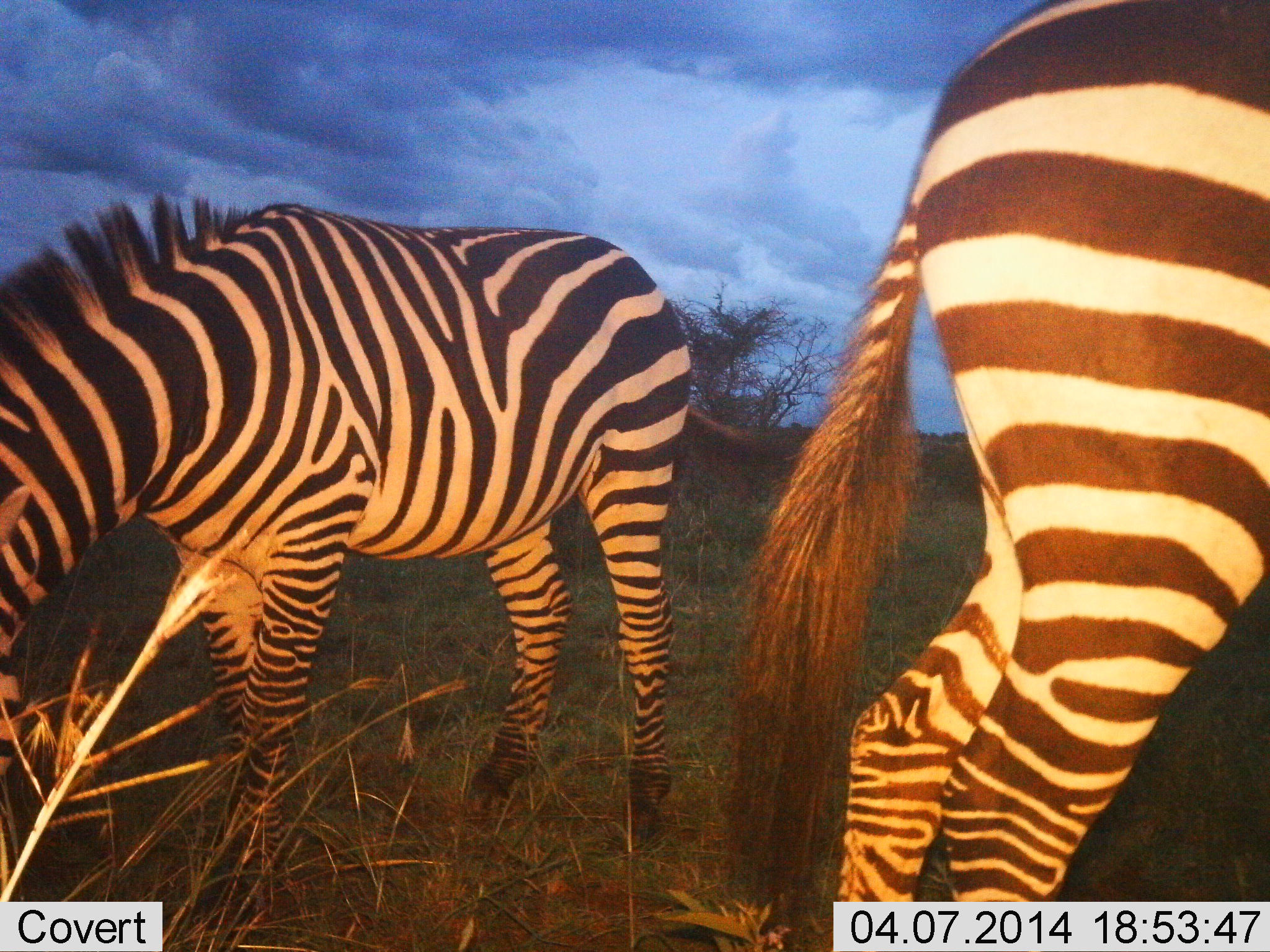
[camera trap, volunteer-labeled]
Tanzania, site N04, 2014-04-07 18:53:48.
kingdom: Animalia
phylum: Chordata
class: Mammalia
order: Perissodactyla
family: Equidae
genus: Equus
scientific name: Equus quagga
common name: plains zebra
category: zebra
Zebra (plains zebra) (Equus quagga), count 2. Behavior (volunteer vote fractions): standing 60%, resting 0%, moving 0%, interacting 0%. Young present (vote fraction): 0%. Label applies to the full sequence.